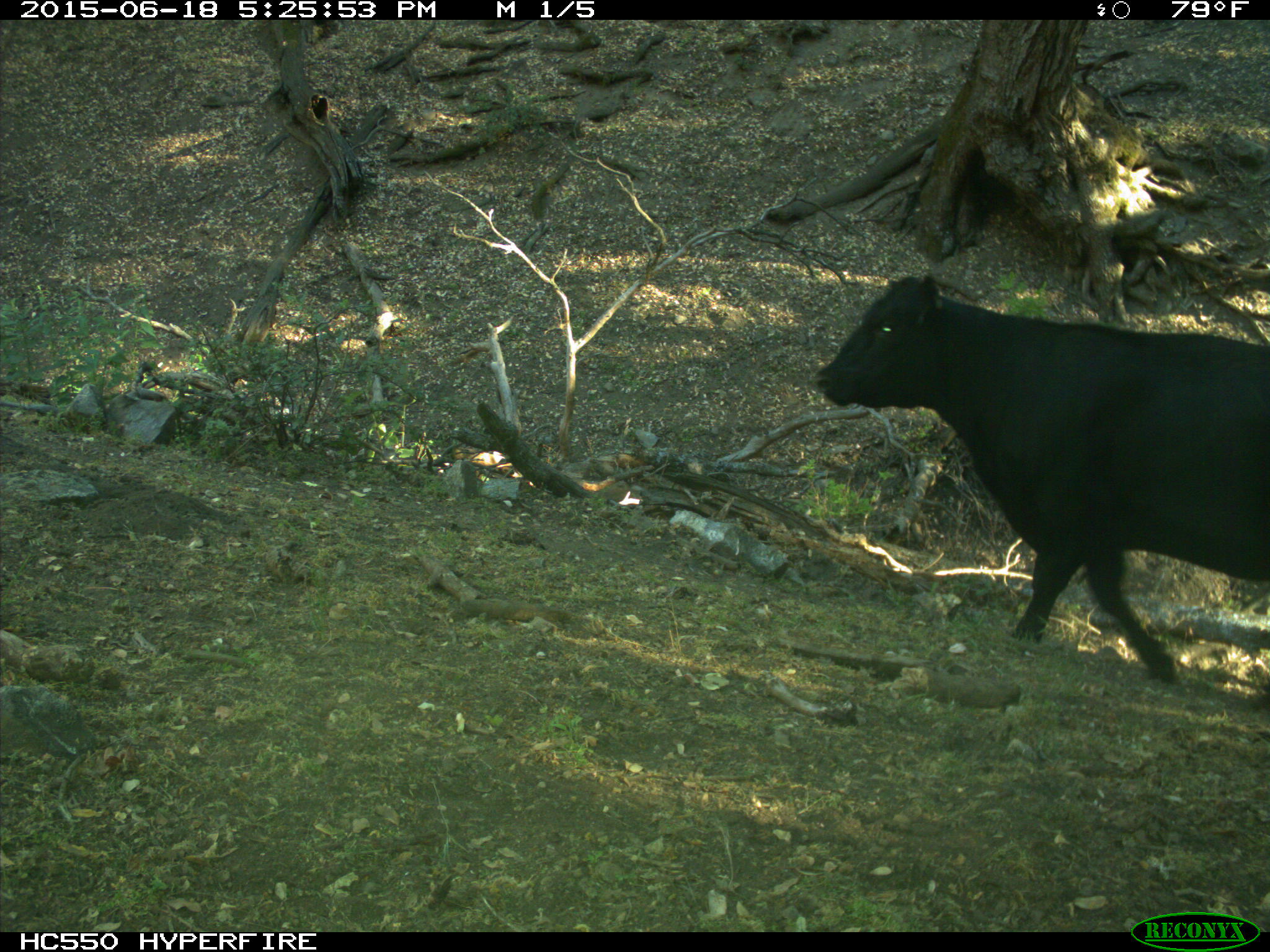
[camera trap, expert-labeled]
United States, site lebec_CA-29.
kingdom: Animalia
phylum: Chordata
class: Mammalia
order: Artiodactyla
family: Bovidae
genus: Bos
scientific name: Bos taurus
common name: domestic cow